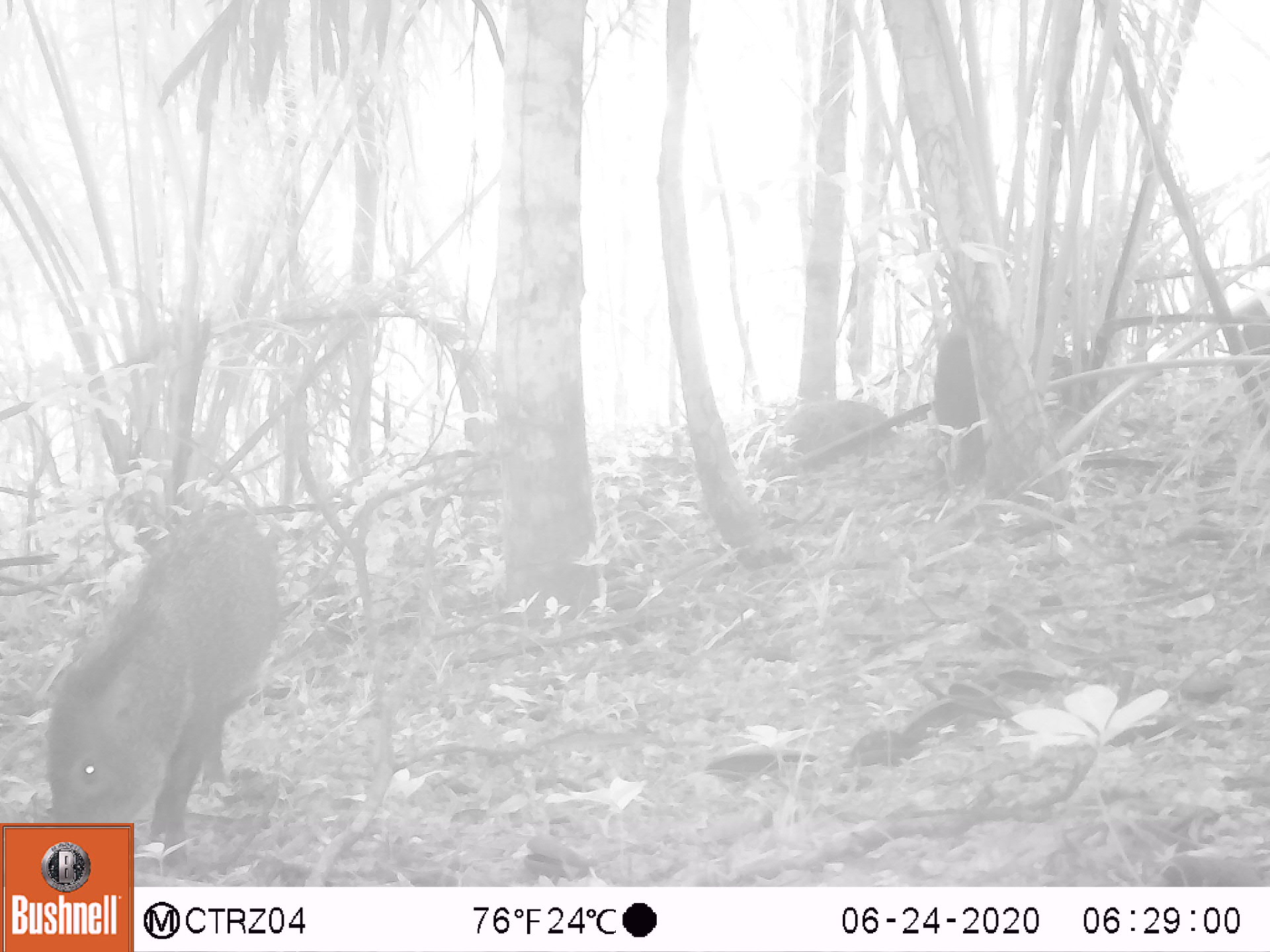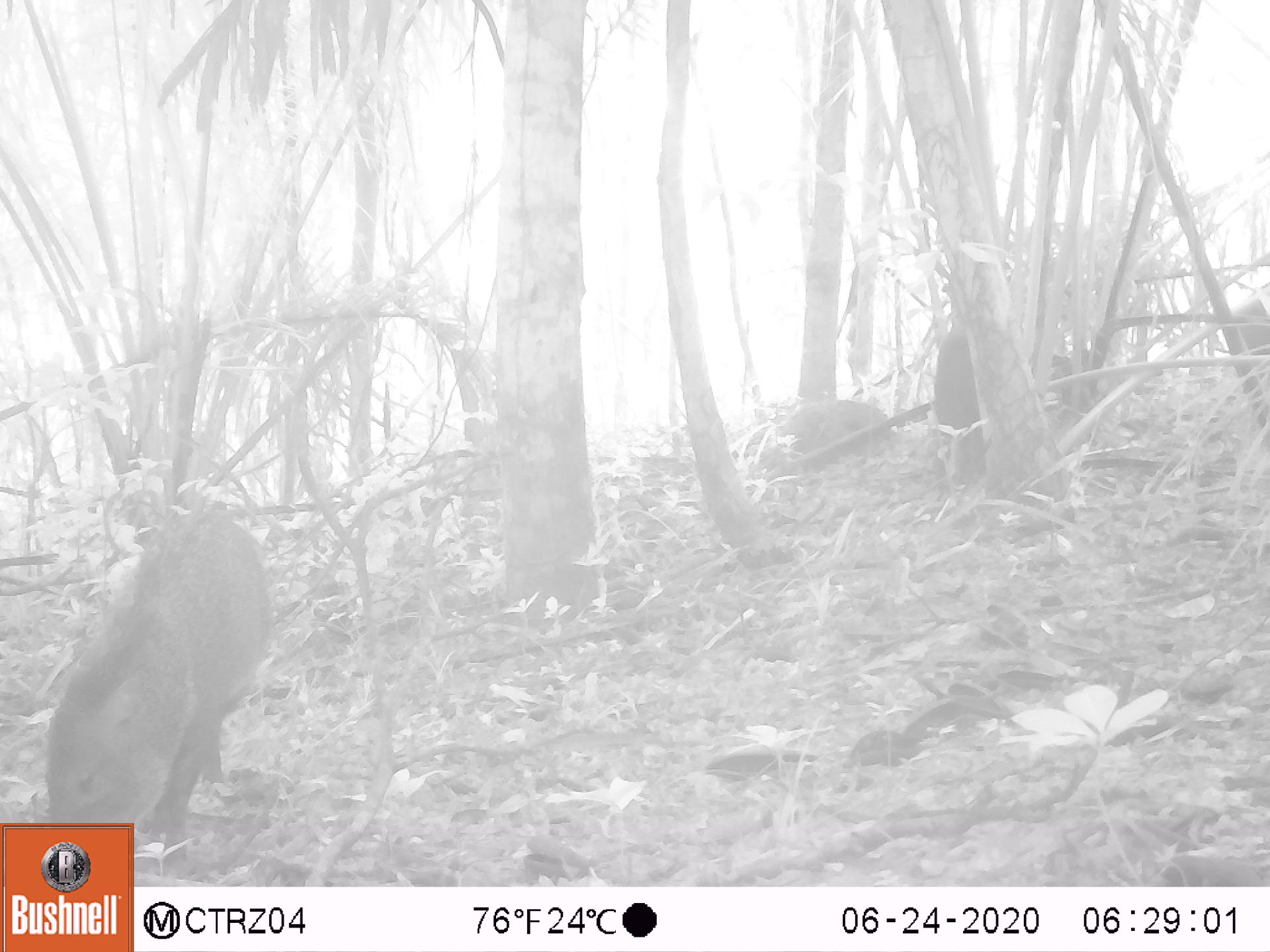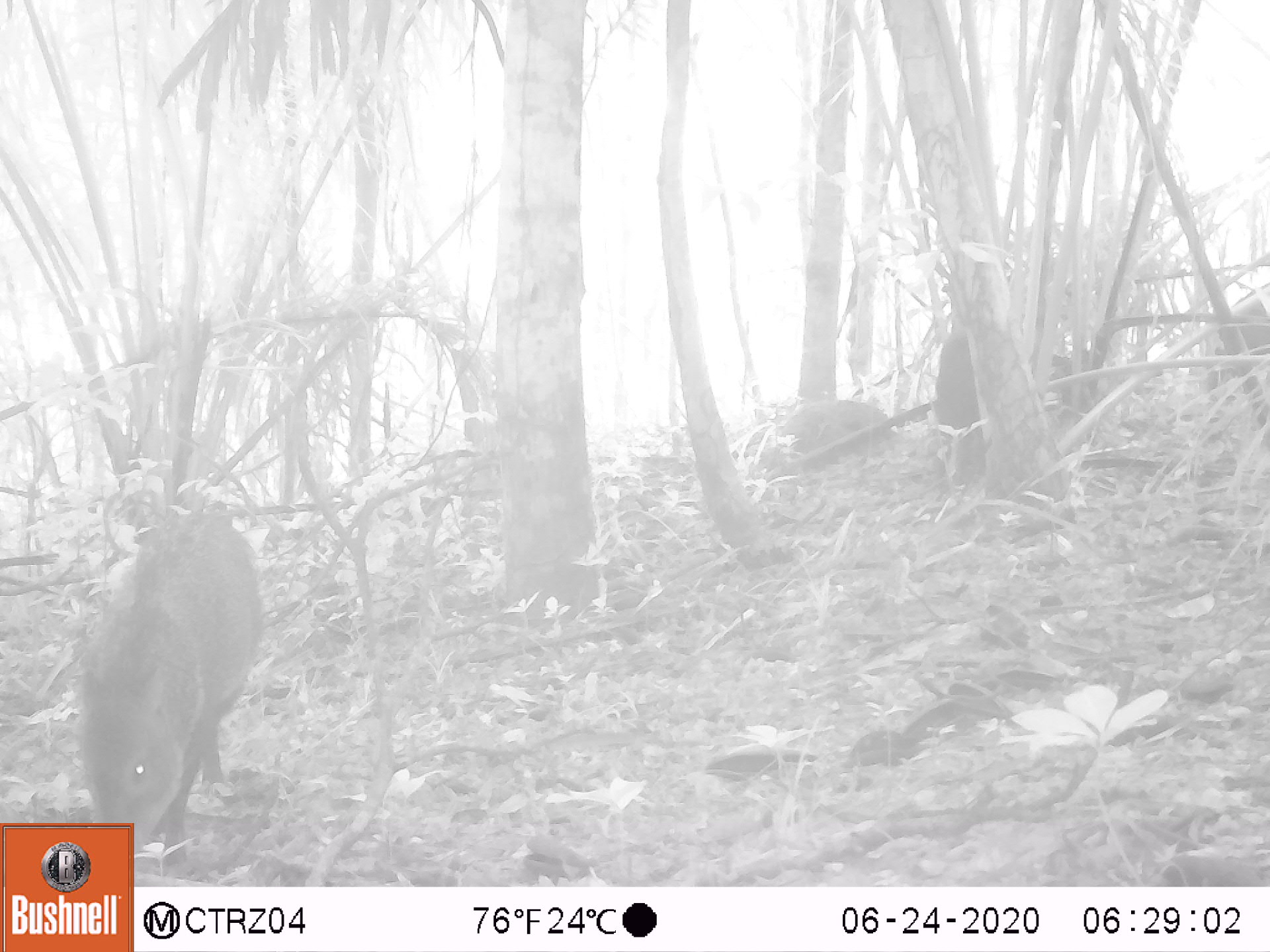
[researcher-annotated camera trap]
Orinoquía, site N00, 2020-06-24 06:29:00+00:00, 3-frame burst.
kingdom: Animalia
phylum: Chordata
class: Mammalia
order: Artiodactyla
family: Tayassuidae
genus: Pecari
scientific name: Pecari tajacu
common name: collared peccary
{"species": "collared peccary (Pecari tajacu)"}